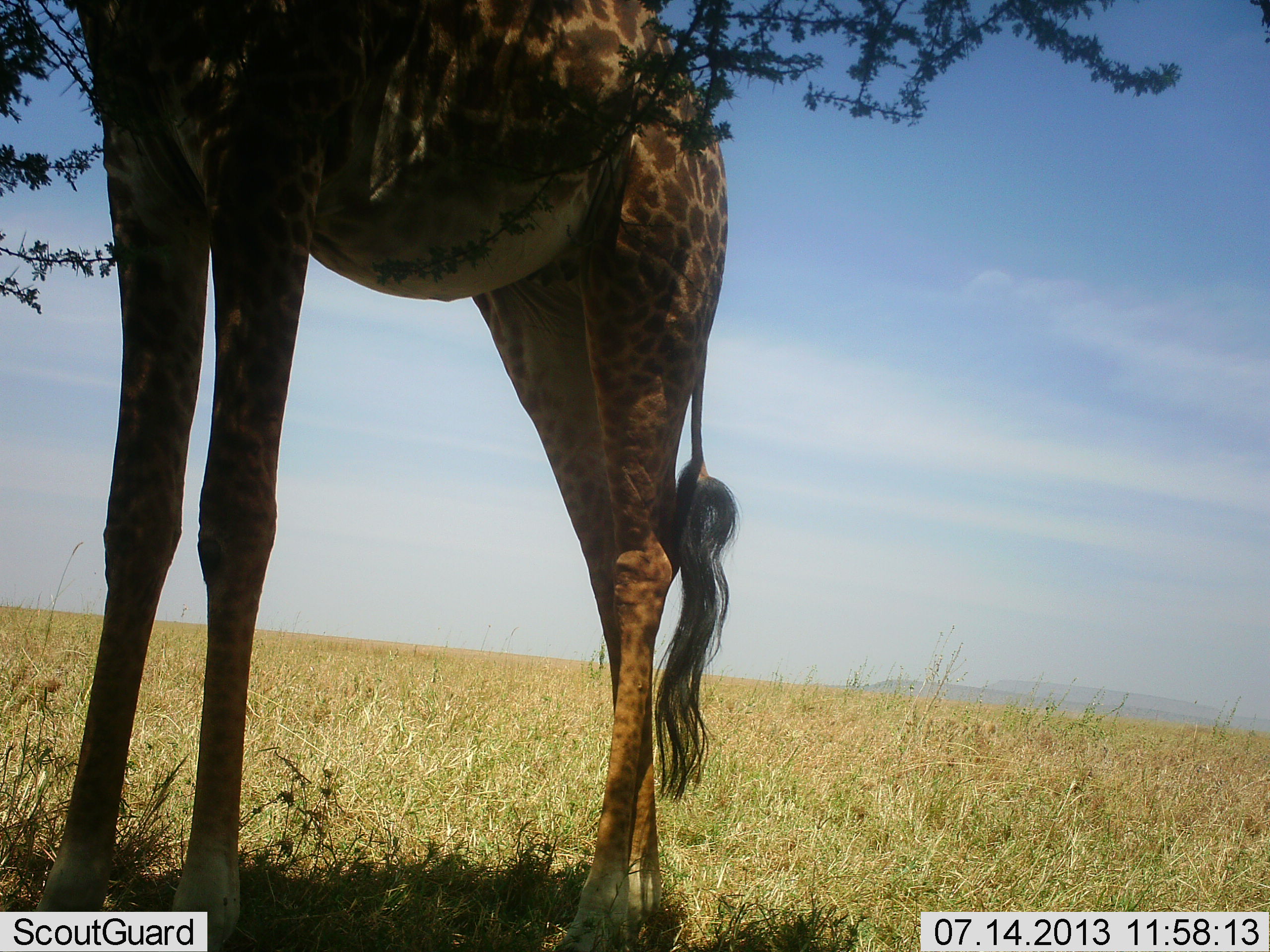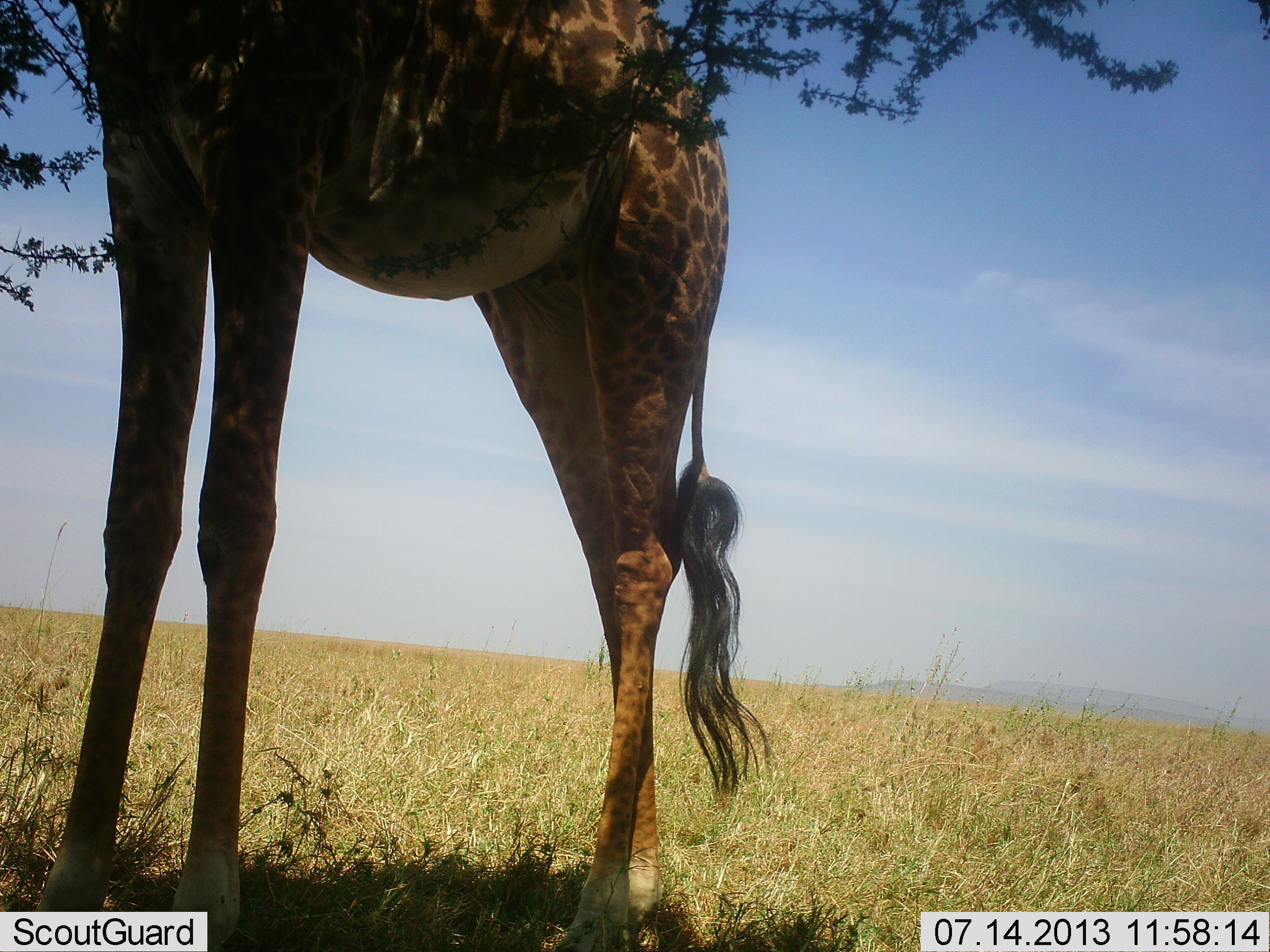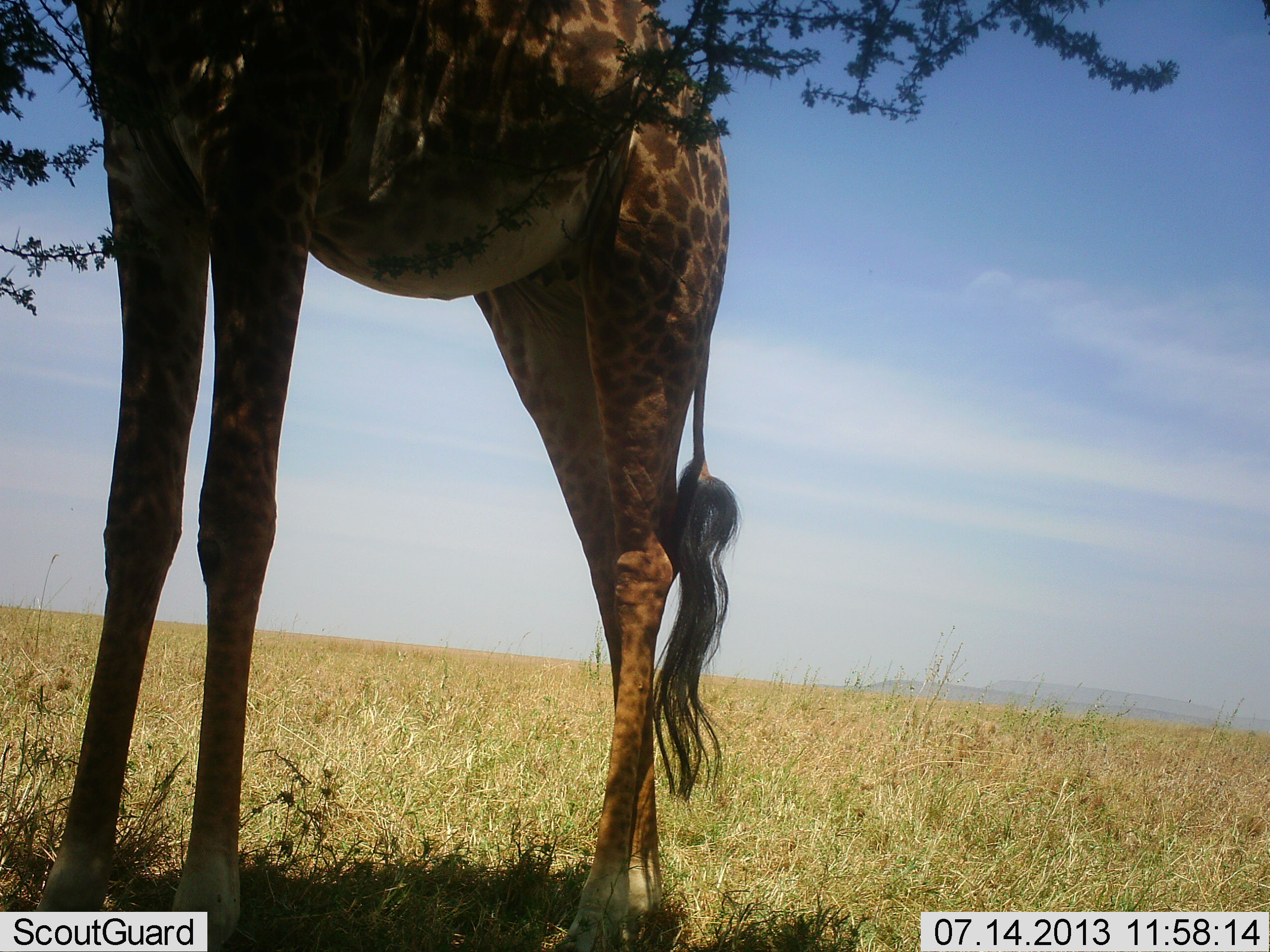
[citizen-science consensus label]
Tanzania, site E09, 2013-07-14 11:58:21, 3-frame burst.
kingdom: Animalia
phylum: Chordata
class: Mammalia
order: Artiodactyla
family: Giraffidae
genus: Giraffa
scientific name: Giraffa camelopardalis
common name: giraffe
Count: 1.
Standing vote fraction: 80%.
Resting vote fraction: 0%.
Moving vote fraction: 0%.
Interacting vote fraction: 0%.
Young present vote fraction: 0%.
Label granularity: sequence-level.